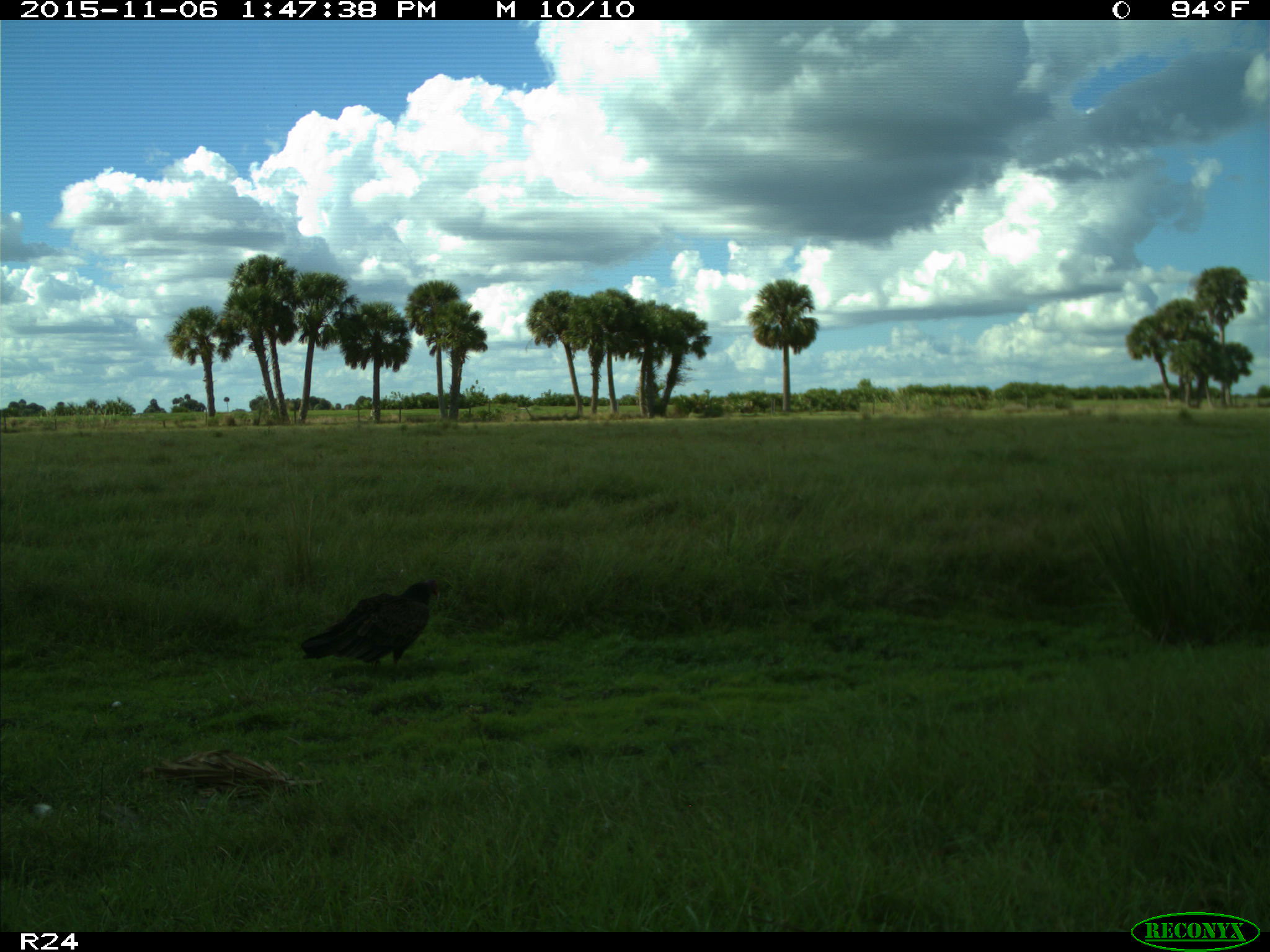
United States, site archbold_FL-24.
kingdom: Animalia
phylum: Chordata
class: Aves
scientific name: Aves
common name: birds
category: unidentified bird